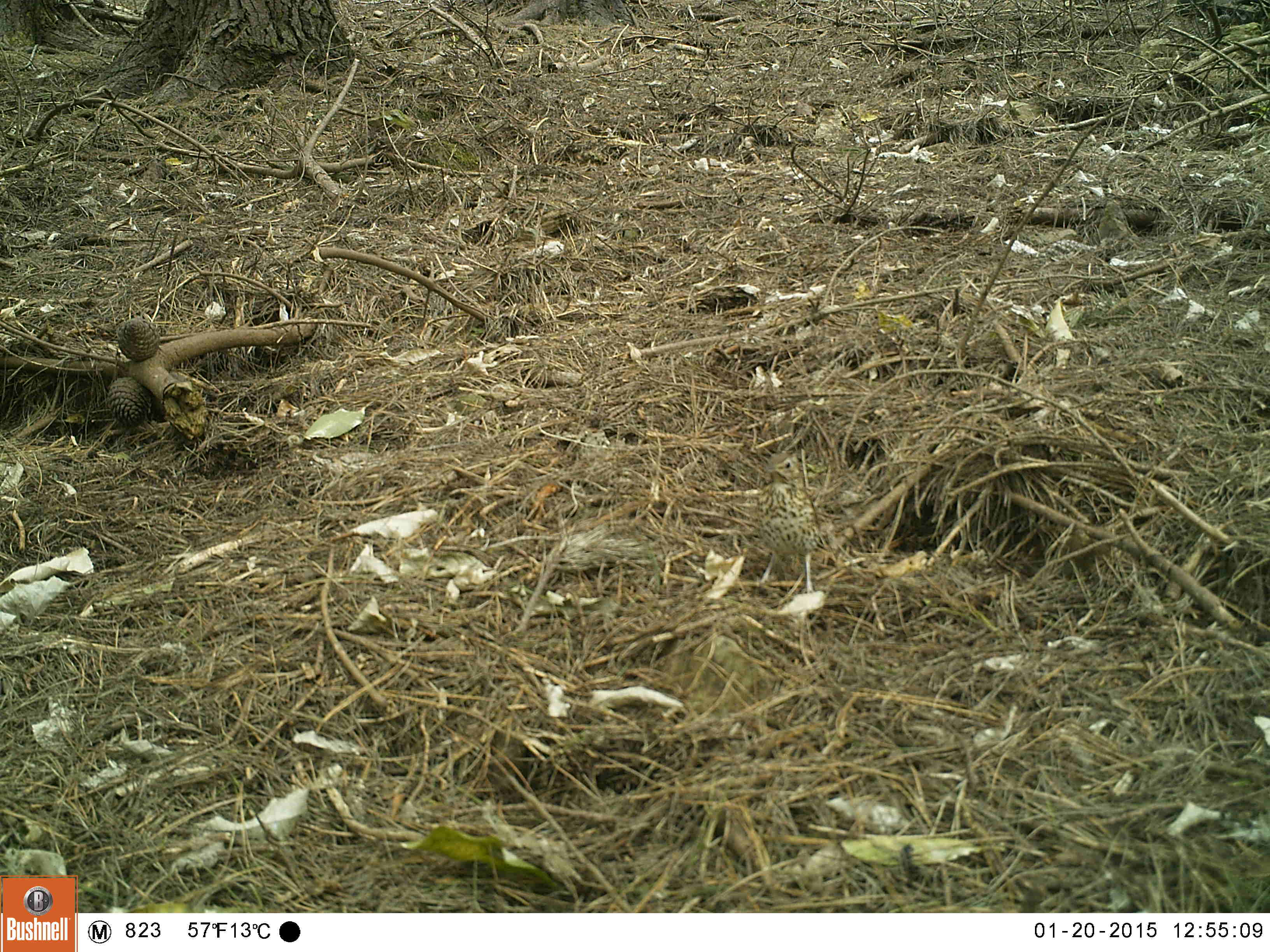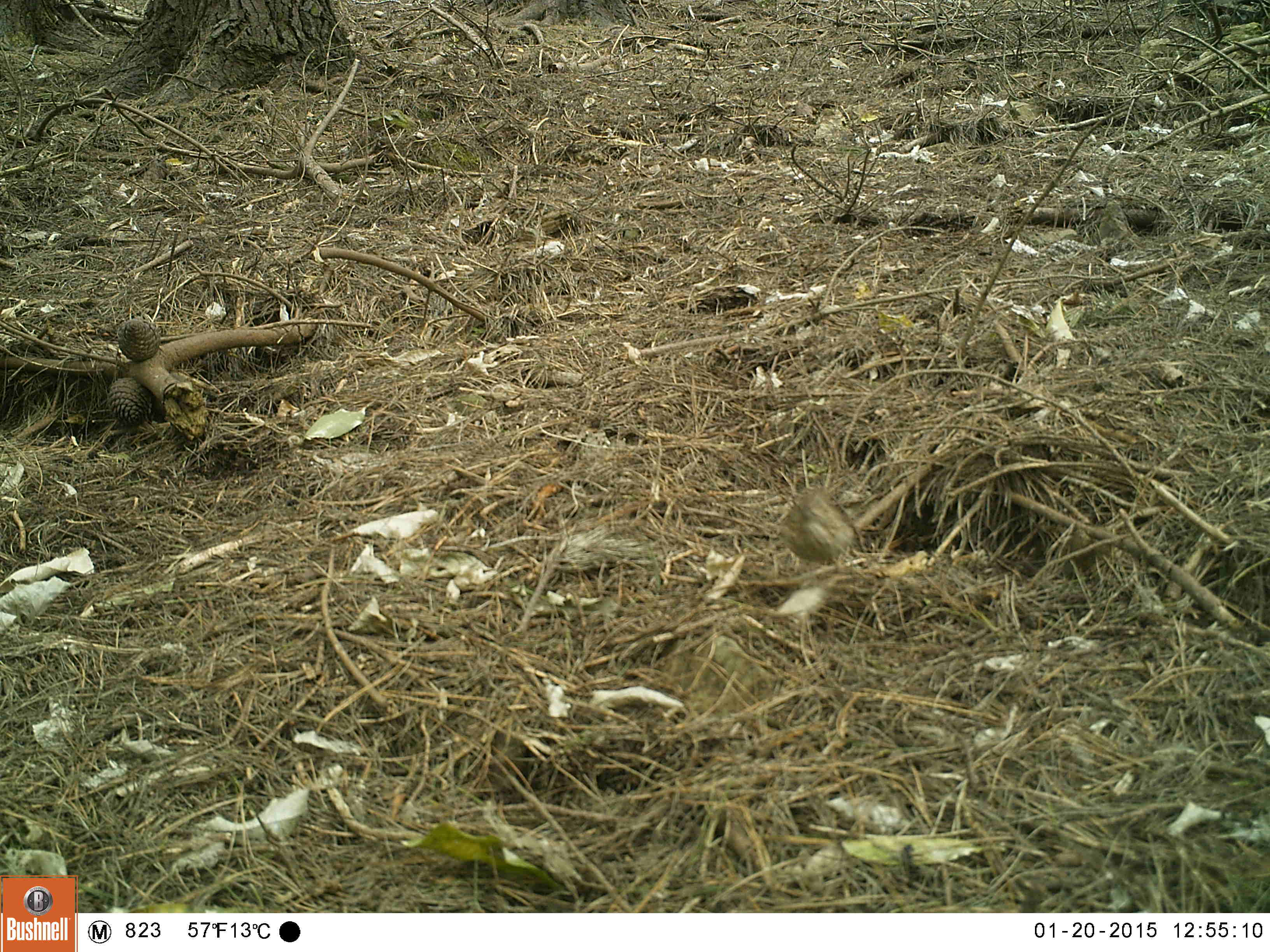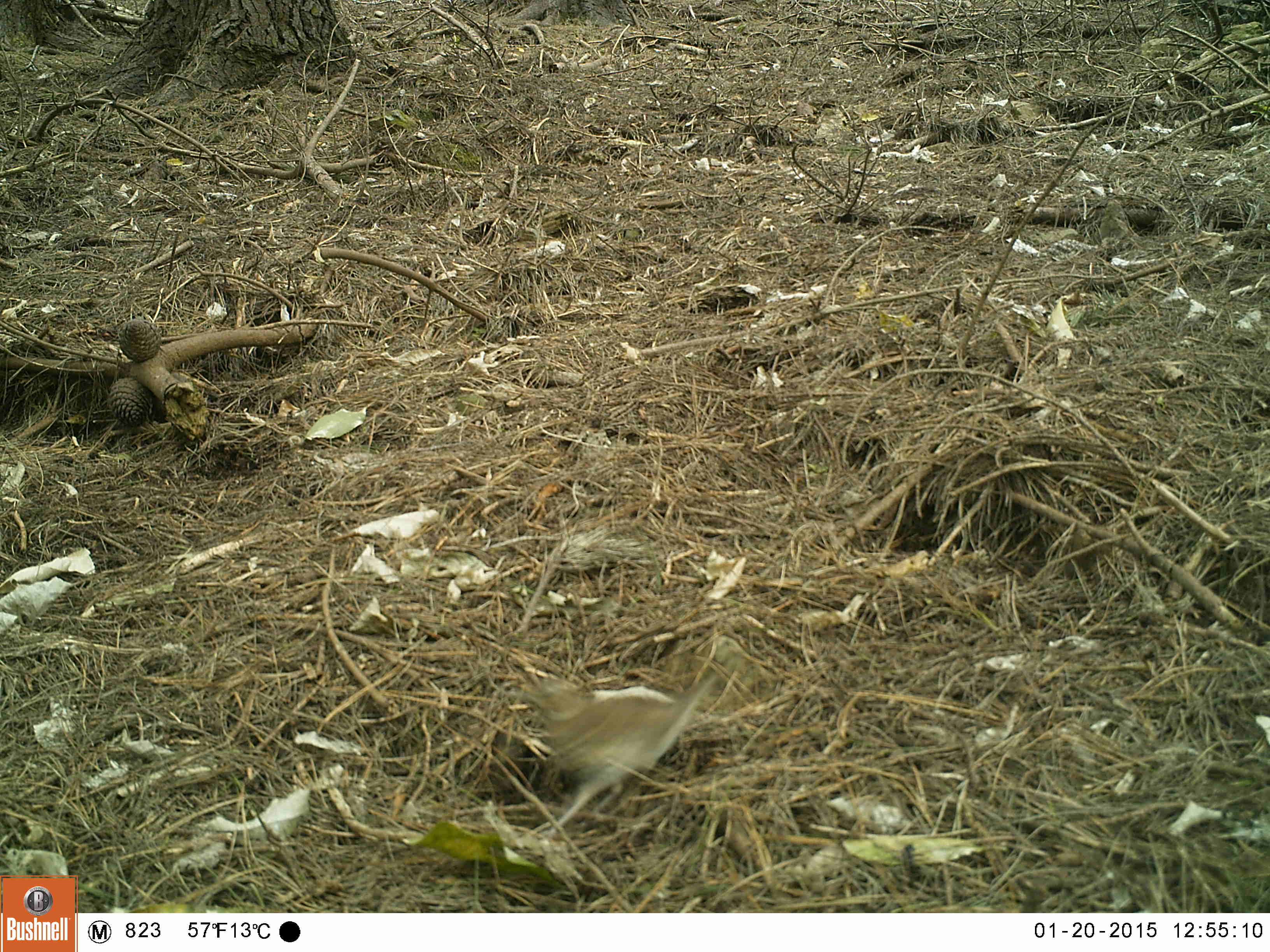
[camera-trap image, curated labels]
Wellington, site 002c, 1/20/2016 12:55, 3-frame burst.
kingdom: Animalia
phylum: Chordata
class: Aves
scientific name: Aves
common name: bird